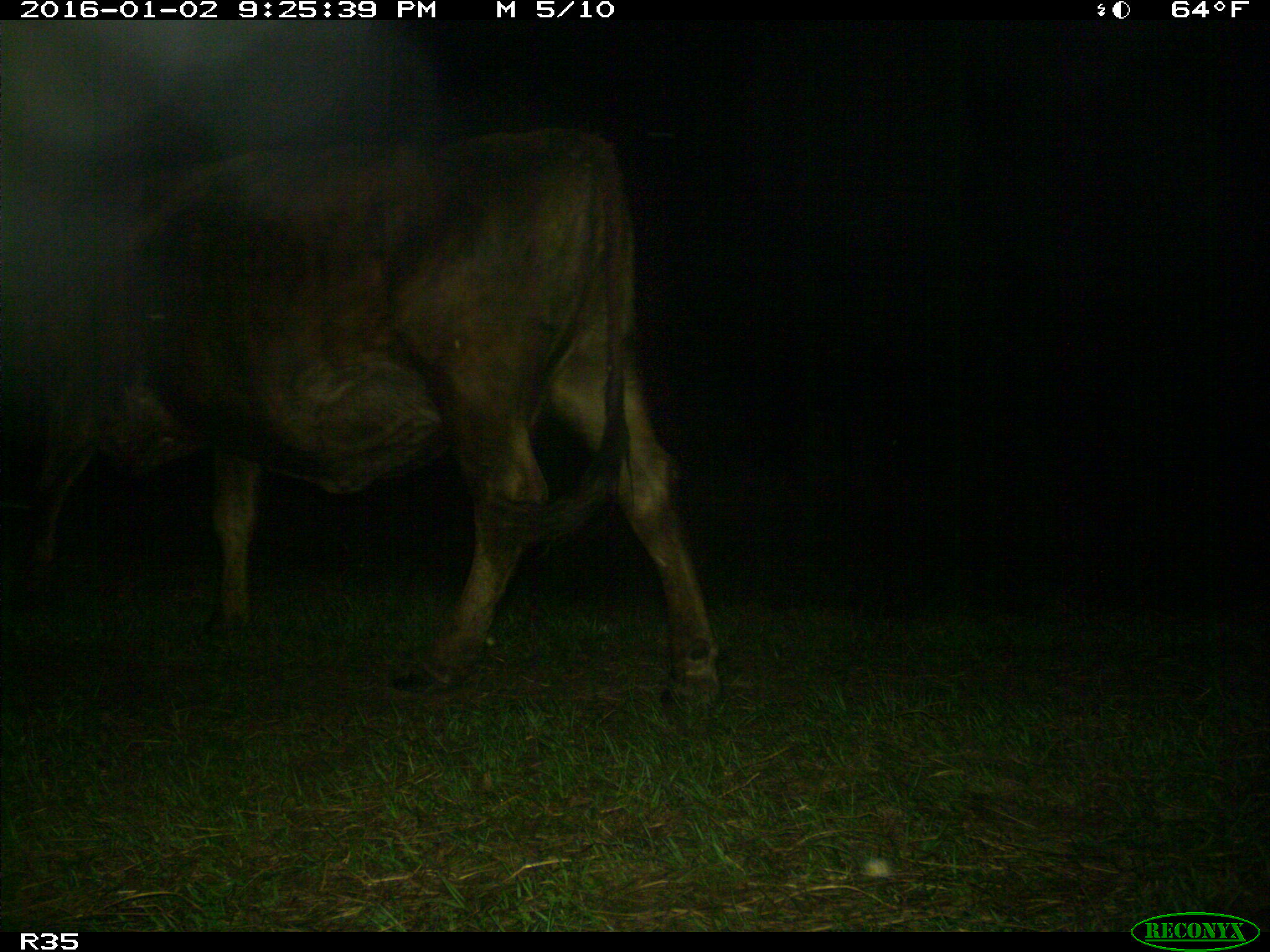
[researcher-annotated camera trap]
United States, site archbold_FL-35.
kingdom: Animalia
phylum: Chordata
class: Mammalia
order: Artiodactyla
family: Bovidae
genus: Bos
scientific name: Bos taurus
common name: domestic cow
Bos taurus (domestic cow).